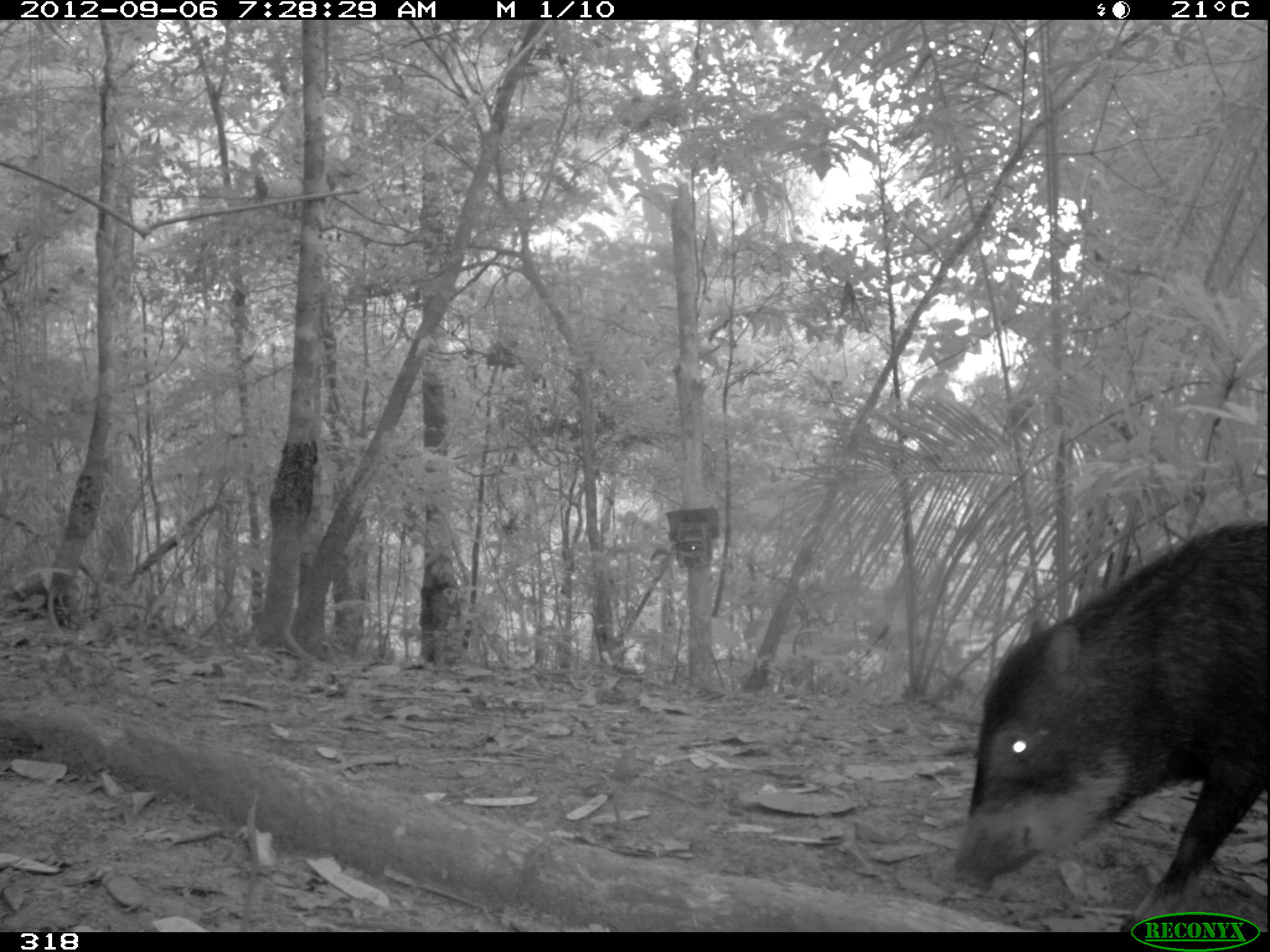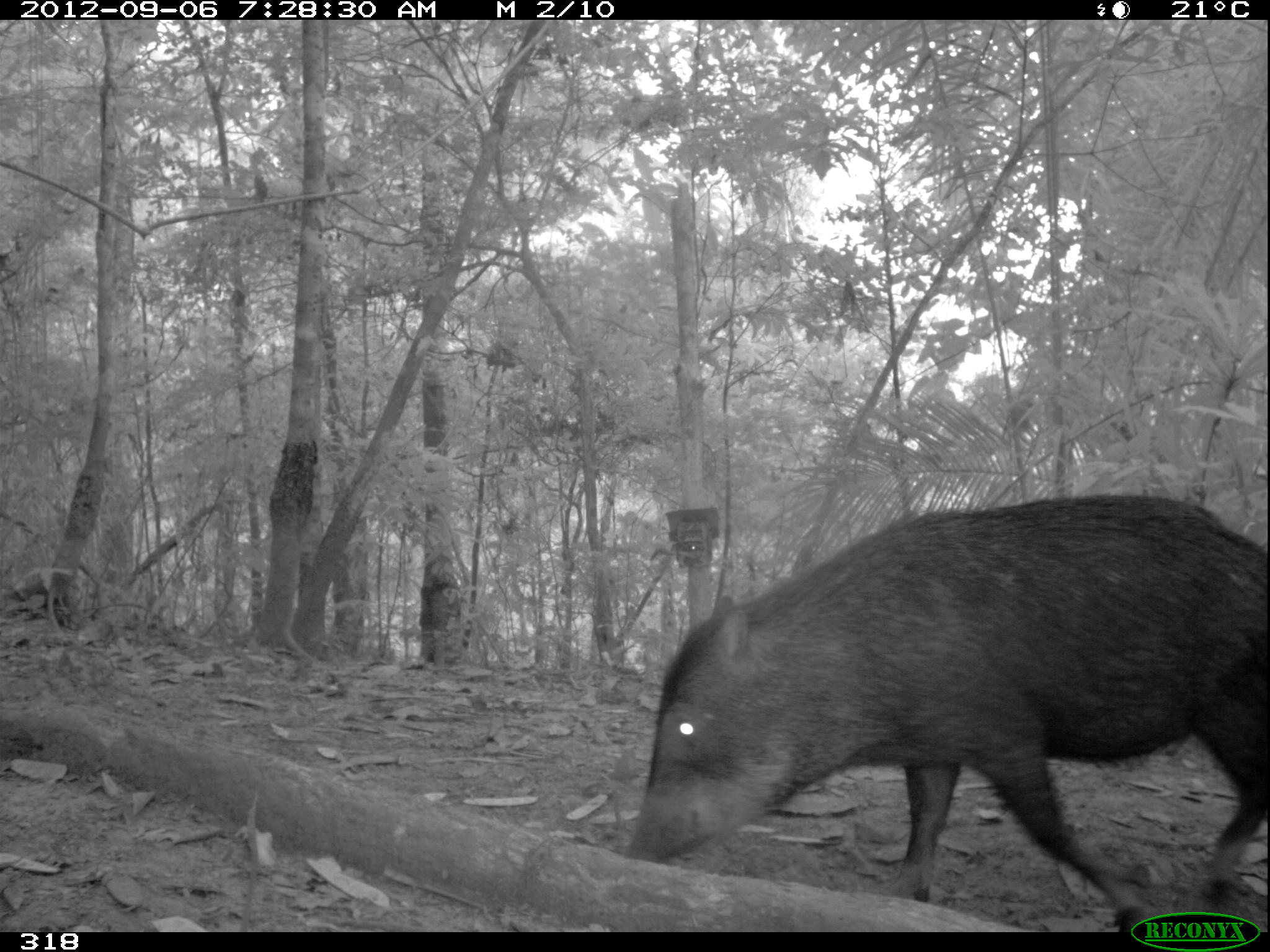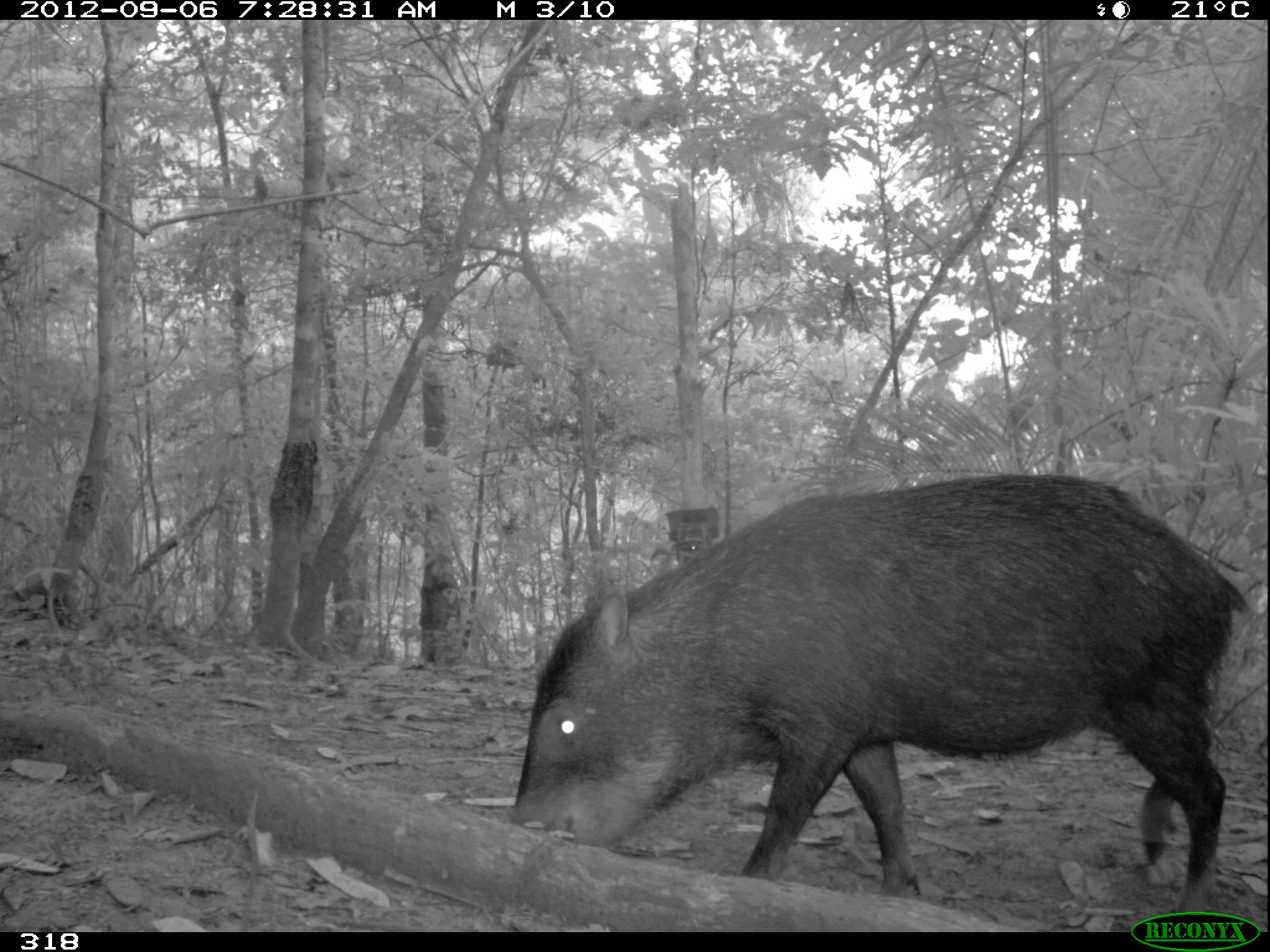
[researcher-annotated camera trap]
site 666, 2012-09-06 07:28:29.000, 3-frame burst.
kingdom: Animalia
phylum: Chordata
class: Mammalia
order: Artiodactyla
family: Tayassuidae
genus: Tayassu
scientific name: Tayassu pecari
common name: white-lipped peccary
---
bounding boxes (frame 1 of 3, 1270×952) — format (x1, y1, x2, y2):
tayassu pecari: (948, 516, 1270, 930)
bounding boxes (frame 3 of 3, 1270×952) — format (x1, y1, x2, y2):
tayassu pecari: (505, 469, 1248, 914)